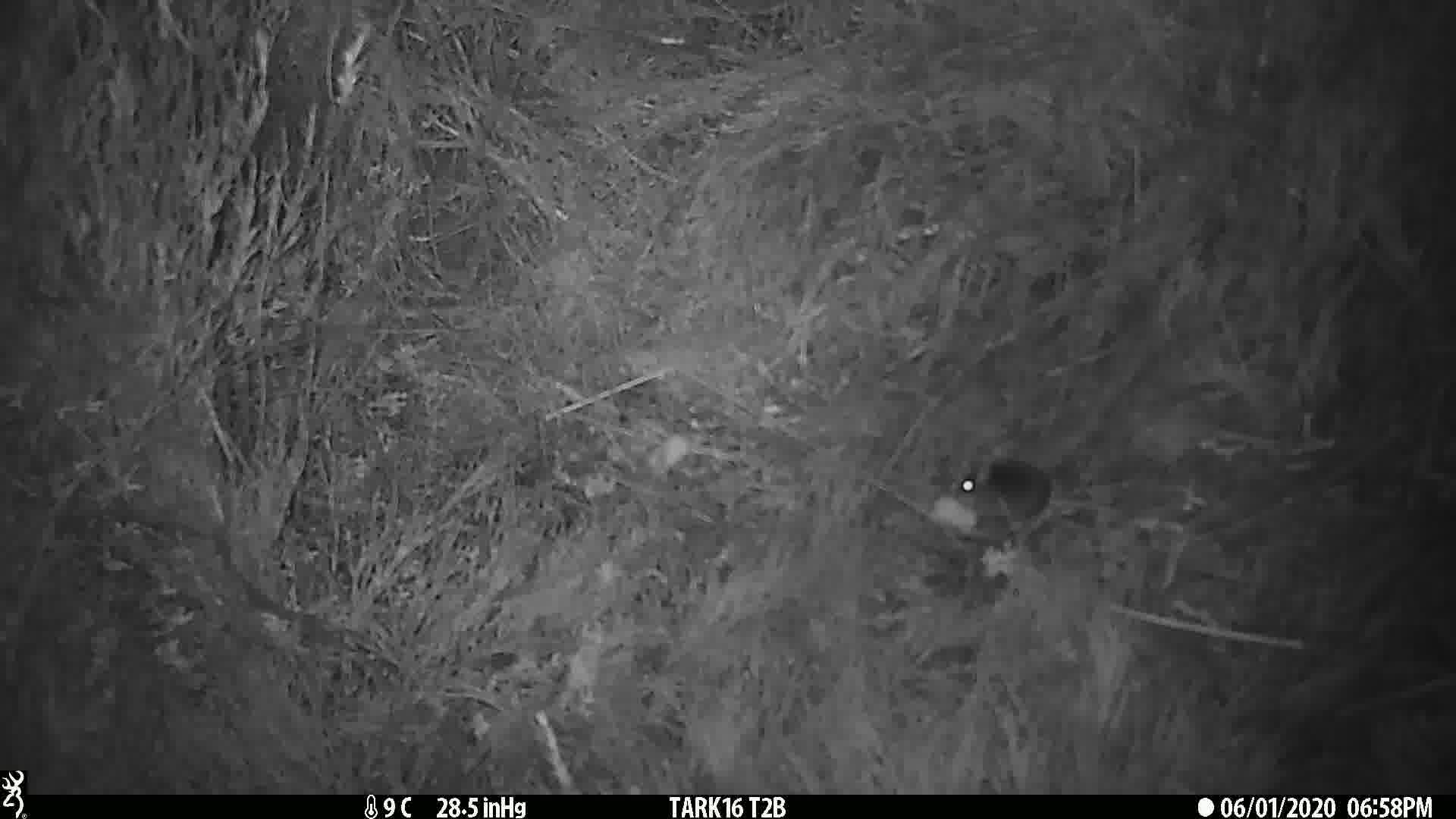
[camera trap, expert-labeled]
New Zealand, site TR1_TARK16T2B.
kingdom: Animalia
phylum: Chordata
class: Mammalia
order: Rodentia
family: Muridae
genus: Mus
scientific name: Mus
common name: mouse